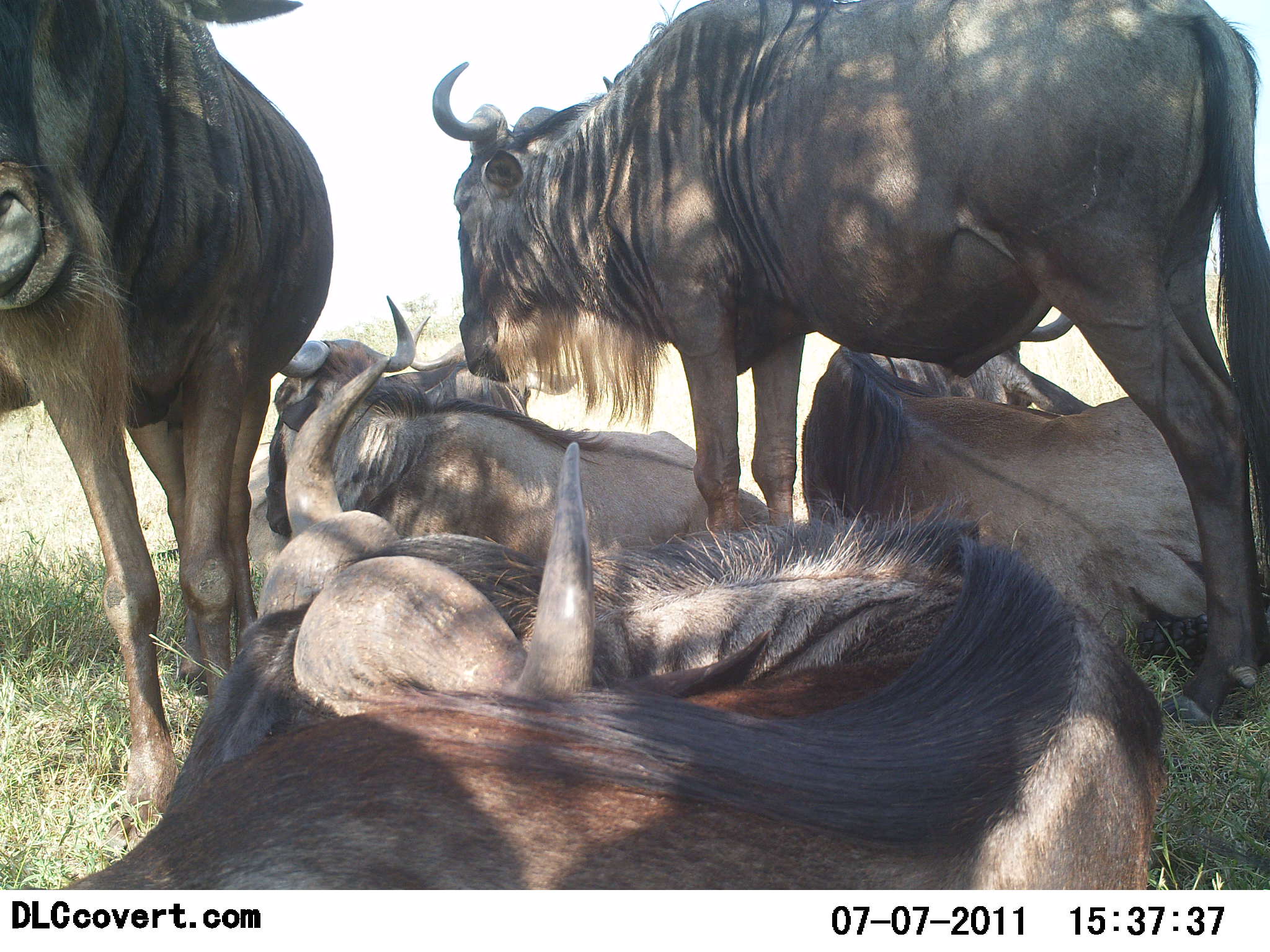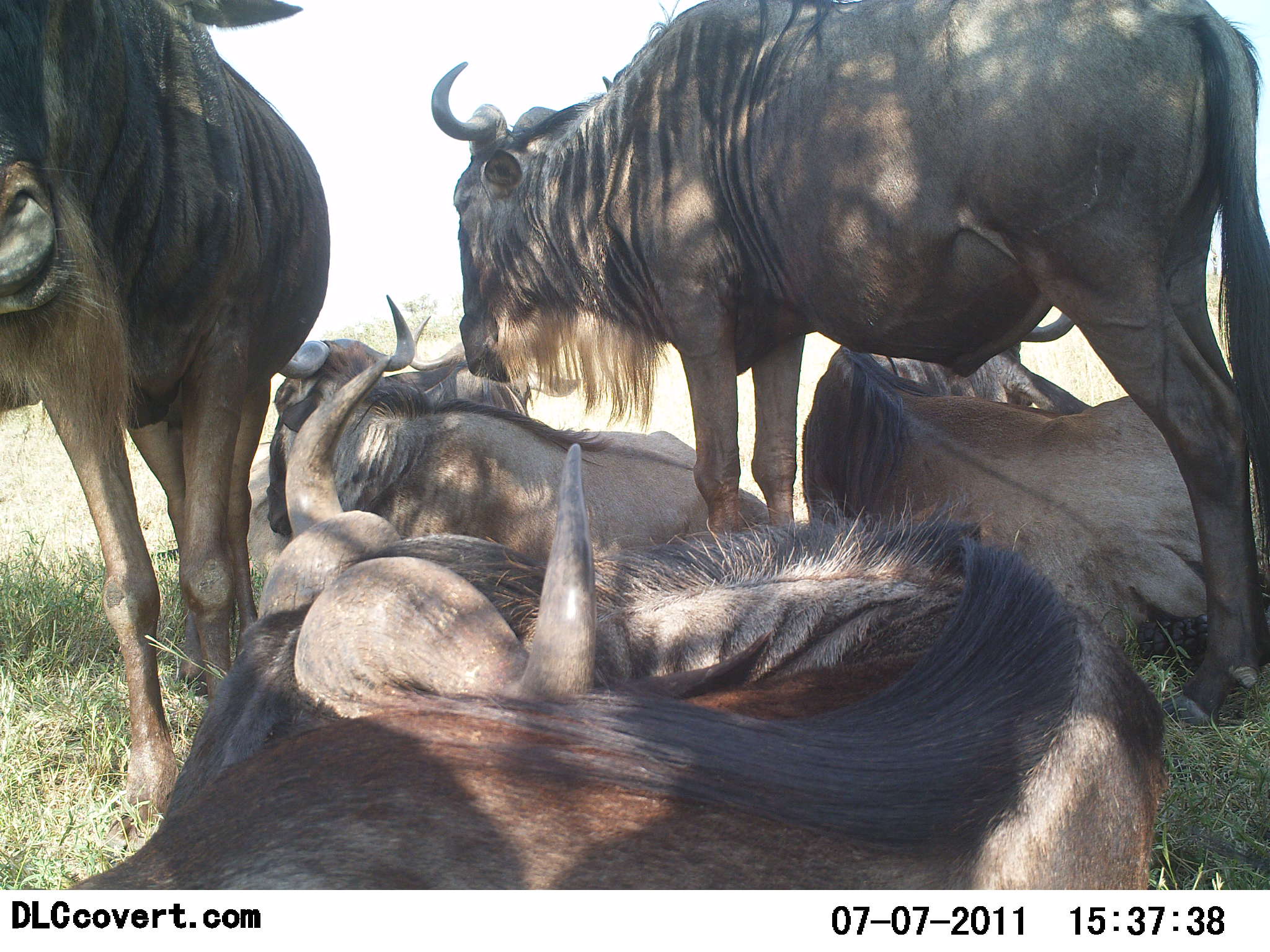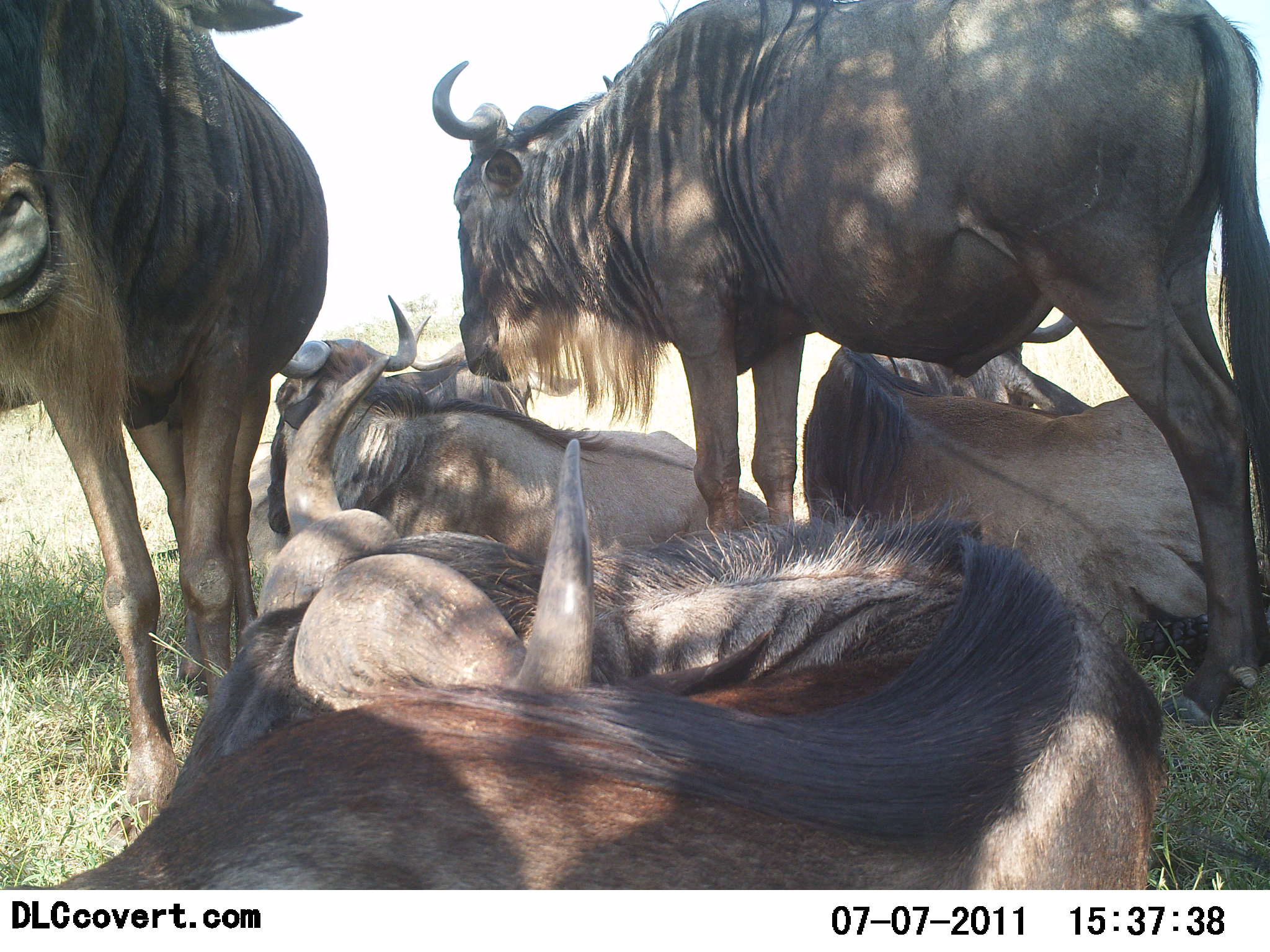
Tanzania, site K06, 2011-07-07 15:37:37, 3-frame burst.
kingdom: Animalia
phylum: Chordata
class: Mammalia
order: Artiodactyla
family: Bovidae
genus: Connochaetes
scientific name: Connochaetes taurinus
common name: blue wildebeest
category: wildebeest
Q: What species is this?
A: Wildebeest (blue wildebeest) (Connochaetes taurinus).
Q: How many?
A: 5.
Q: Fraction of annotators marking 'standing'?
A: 69%.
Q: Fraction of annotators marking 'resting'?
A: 100%.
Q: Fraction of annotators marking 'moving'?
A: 0%.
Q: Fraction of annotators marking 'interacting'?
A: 0%.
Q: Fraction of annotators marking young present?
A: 0%.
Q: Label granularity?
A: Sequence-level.